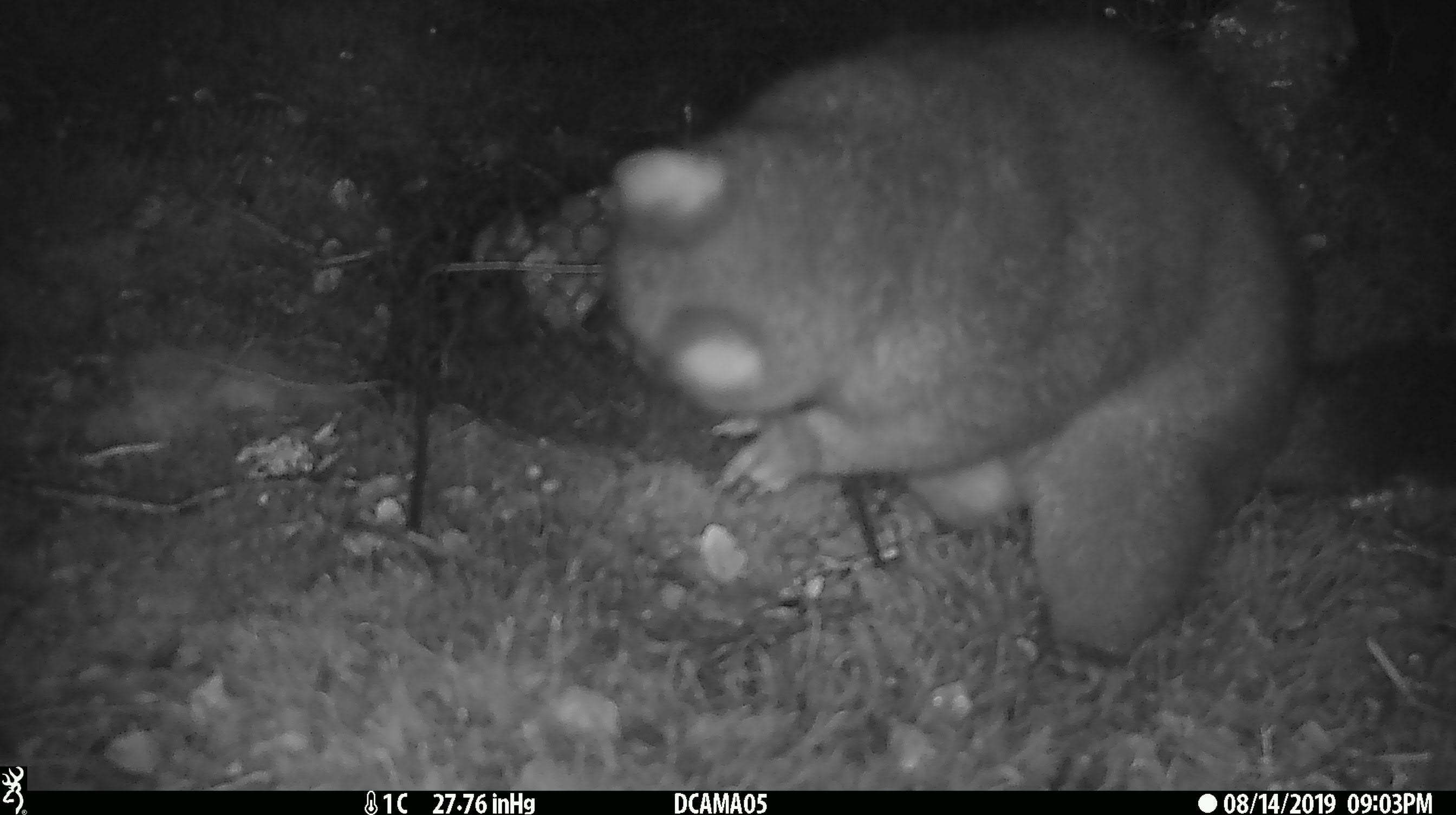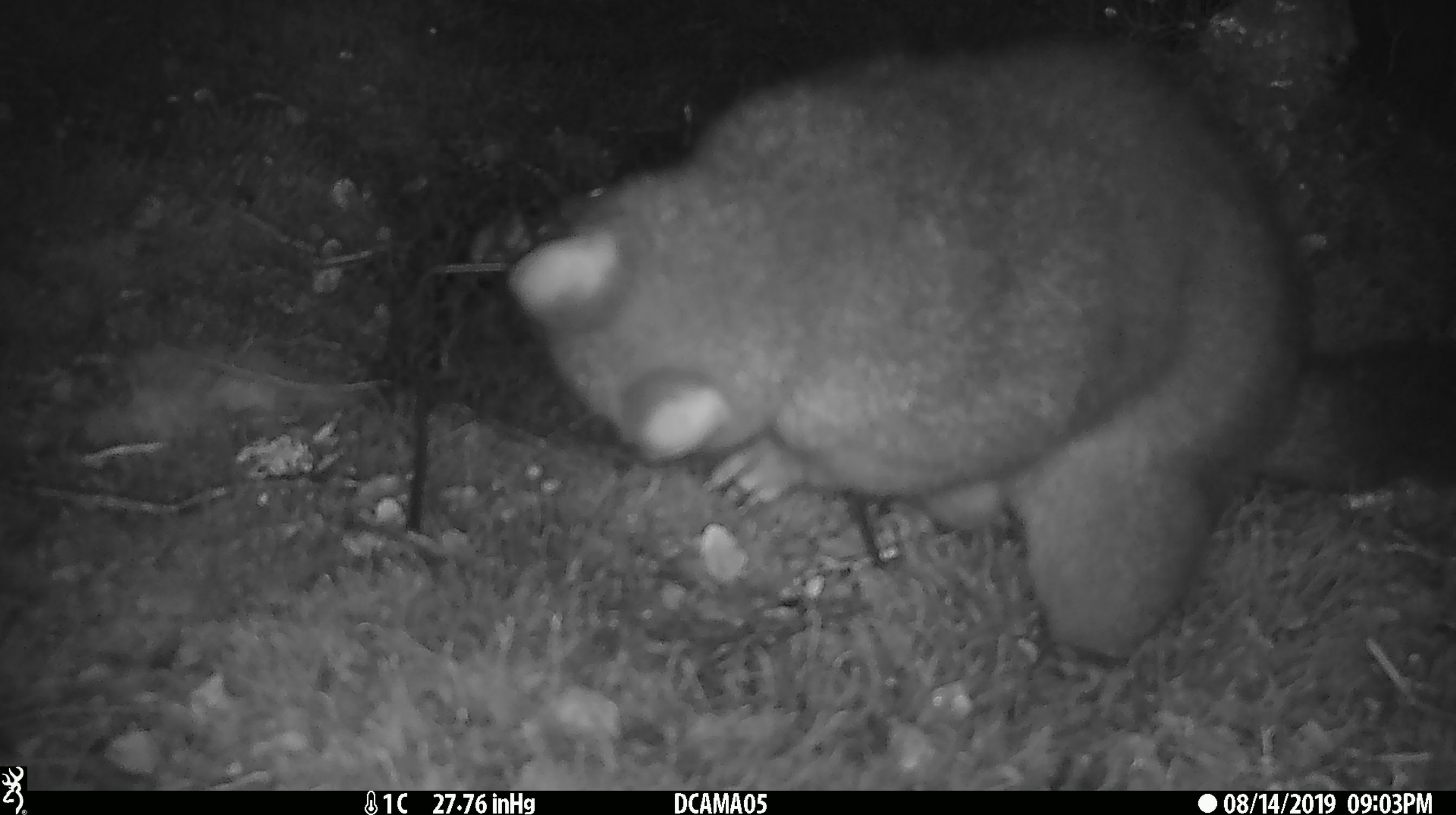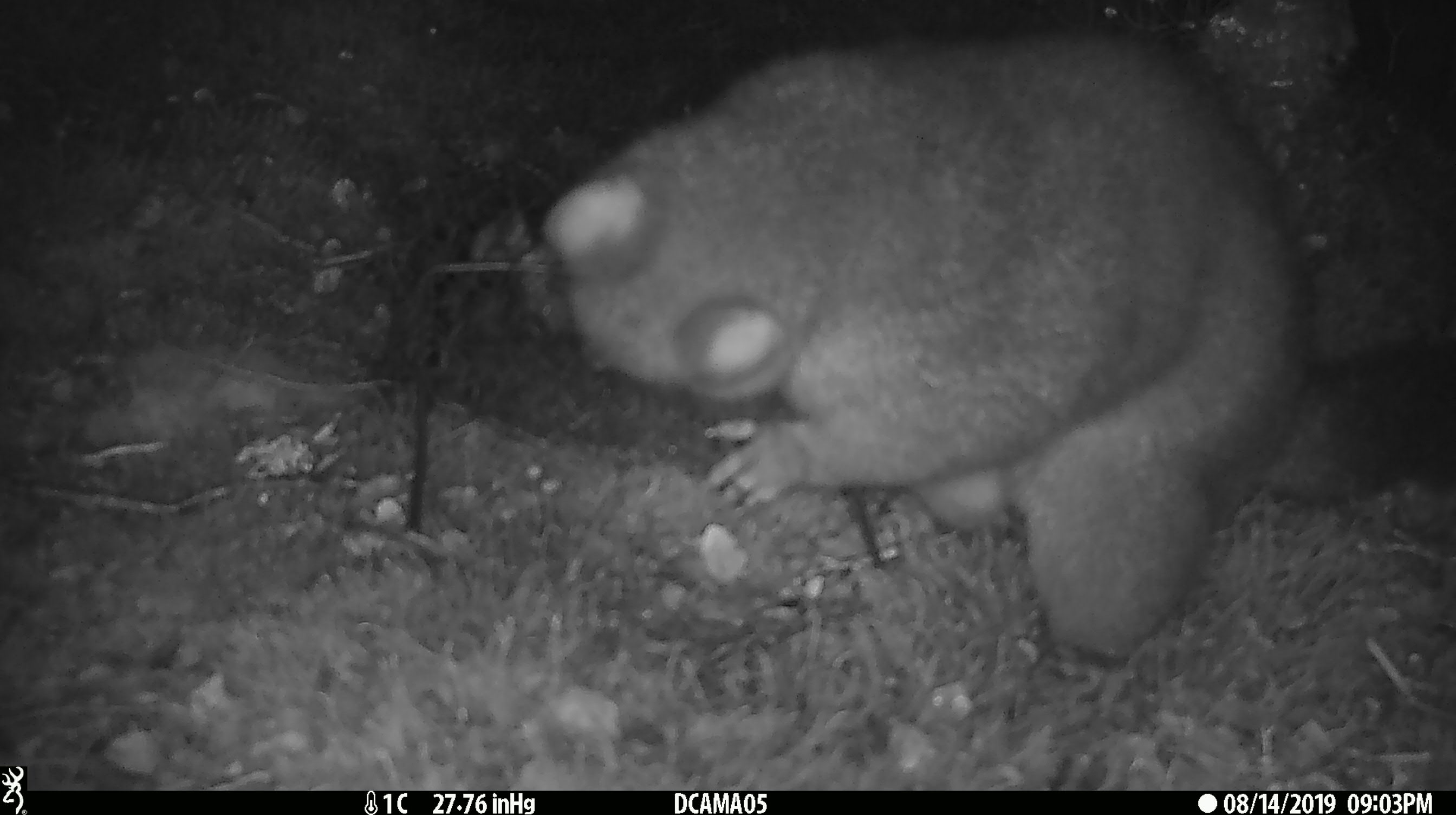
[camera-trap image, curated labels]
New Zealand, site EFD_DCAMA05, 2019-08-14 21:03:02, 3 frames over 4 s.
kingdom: Animalia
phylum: Chordata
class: Mammalia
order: Diprotodontia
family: Phalangeridae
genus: Trichosurus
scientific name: Trichosurus vulpecula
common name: common brushtail possum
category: possum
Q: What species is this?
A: Possum (common brushtail possum) (Trichosurus vulpecula).